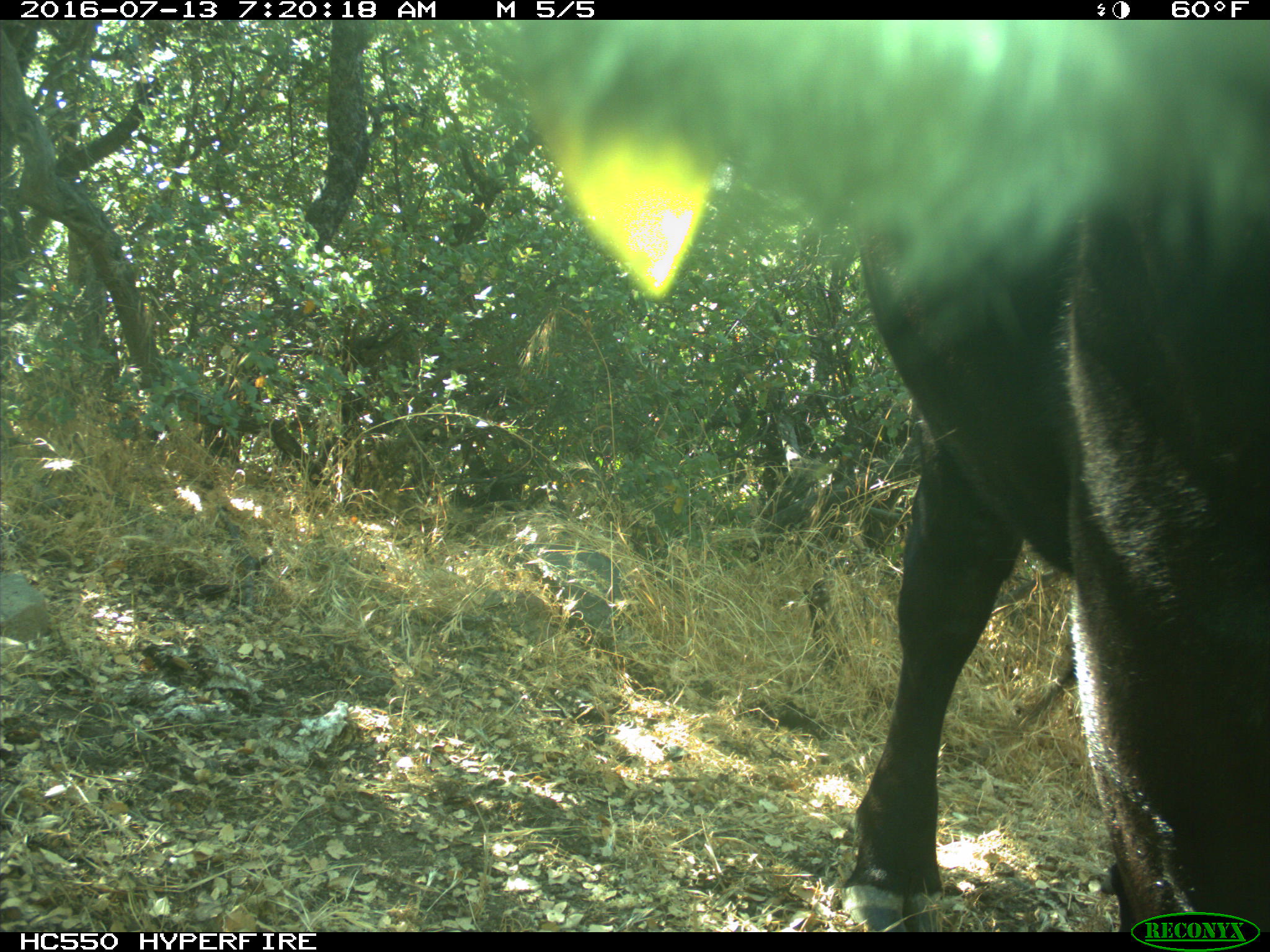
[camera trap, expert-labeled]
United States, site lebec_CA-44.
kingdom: Animalia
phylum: Chordata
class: Mammalia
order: Artiodactyla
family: Bovidae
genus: Bos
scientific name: Bos taurus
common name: domestic cow